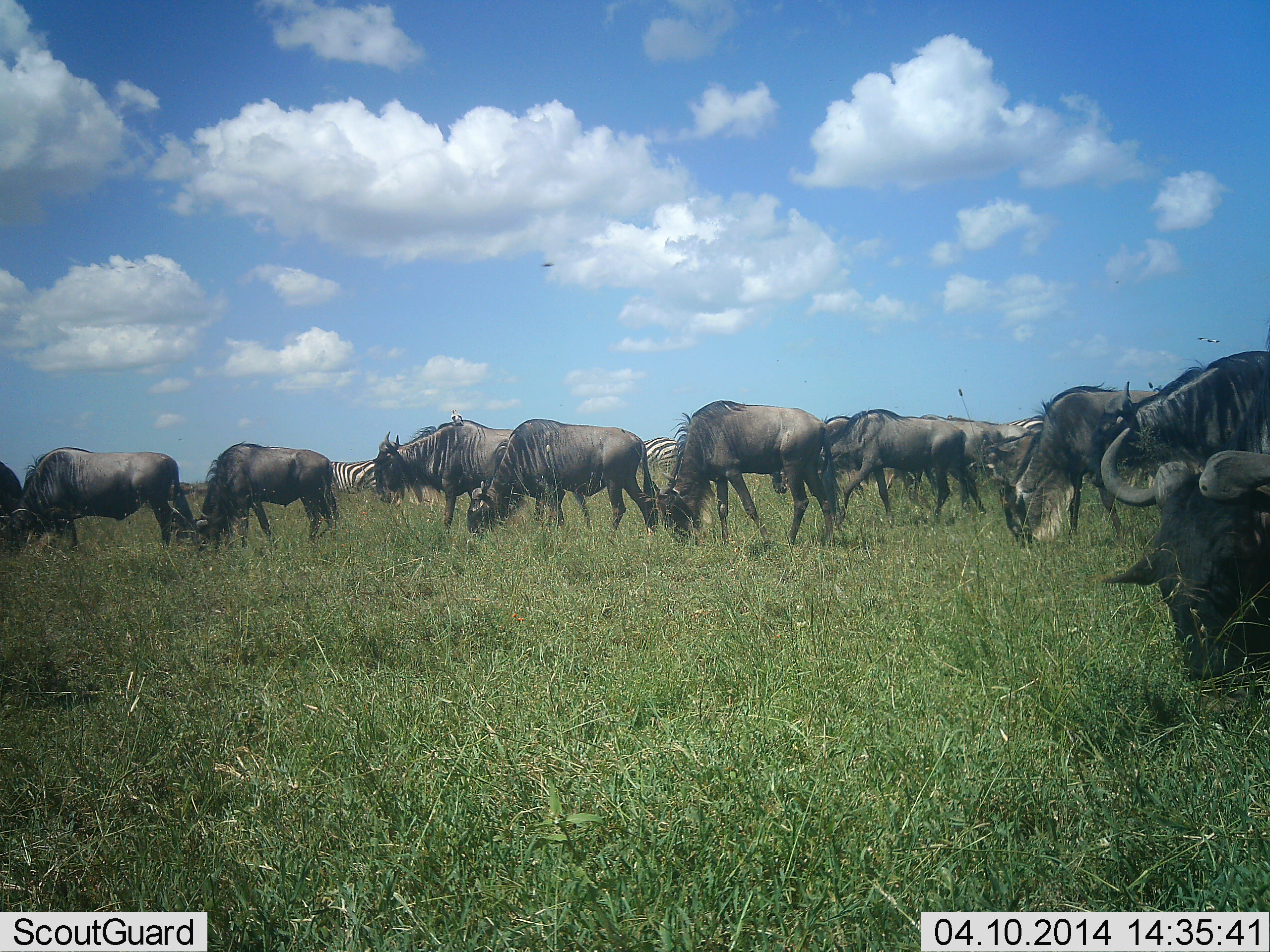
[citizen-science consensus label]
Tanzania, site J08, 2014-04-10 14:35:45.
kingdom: Animalia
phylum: Chordata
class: Mammalia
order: Artiodactyla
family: Bovidae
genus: Connochaetes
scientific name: Connochaetes taurinus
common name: blue wildebeest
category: wildebeest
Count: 11-50.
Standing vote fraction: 17%.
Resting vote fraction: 0%.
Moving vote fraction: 14%.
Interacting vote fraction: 6%.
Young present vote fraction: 0%.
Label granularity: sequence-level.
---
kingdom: Animalia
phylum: Chordata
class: Mammalia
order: Perissodactyla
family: Equidae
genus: Equus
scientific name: Equus quagga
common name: plains zebra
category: zebra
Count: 3.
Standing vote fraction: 42%.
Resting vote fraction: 0%.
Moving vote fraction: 15%.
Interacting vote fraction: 4%.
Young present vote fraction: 0%.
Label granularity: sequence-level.